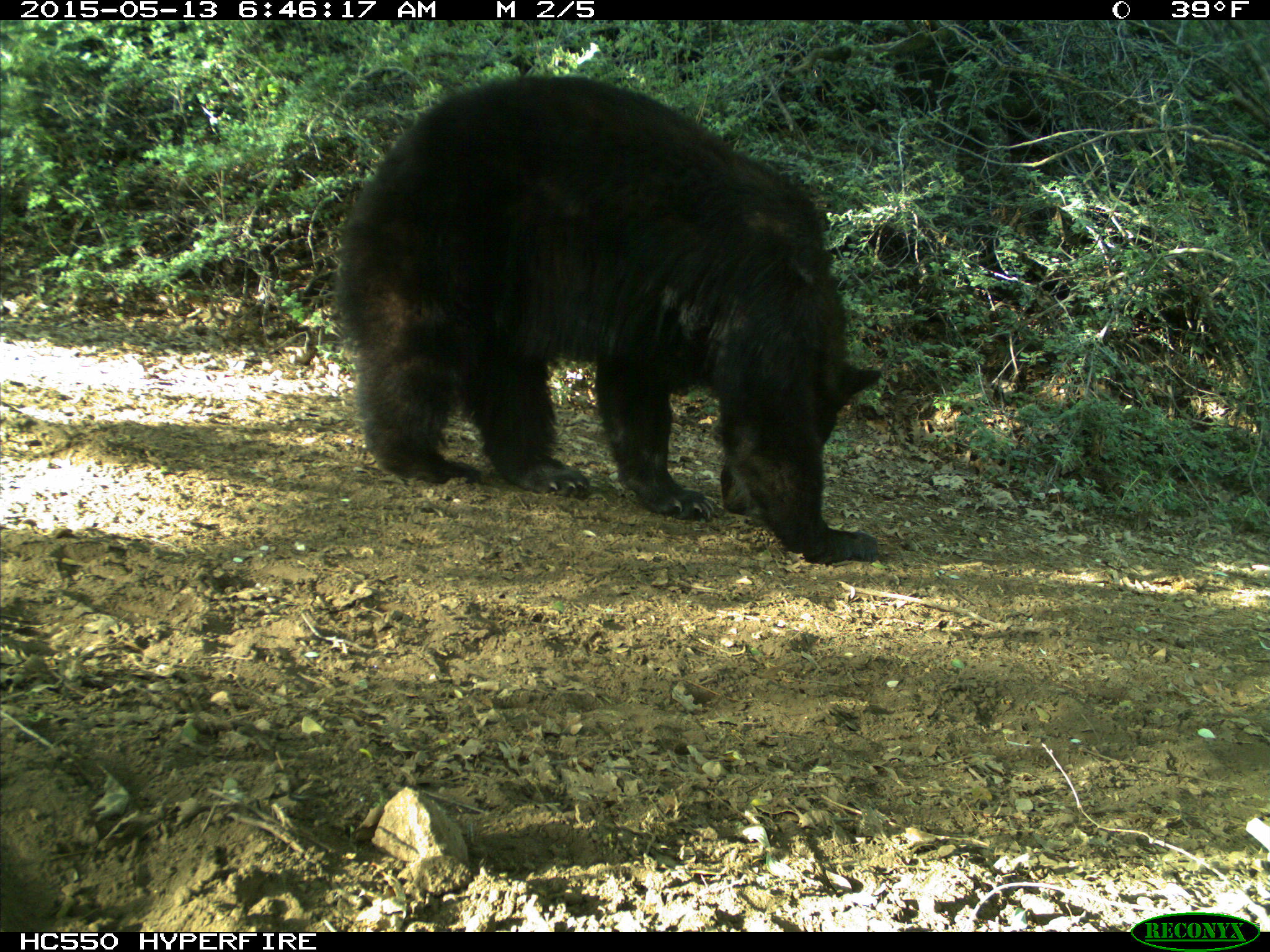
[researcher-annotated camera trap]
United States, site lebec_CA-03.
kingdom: Animalia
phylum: Chordata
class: Mammalia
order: Carnivora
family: Ursidae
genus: Ursus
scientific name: Ursus americanus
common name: american black bear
Ursus americanus (american black bear).